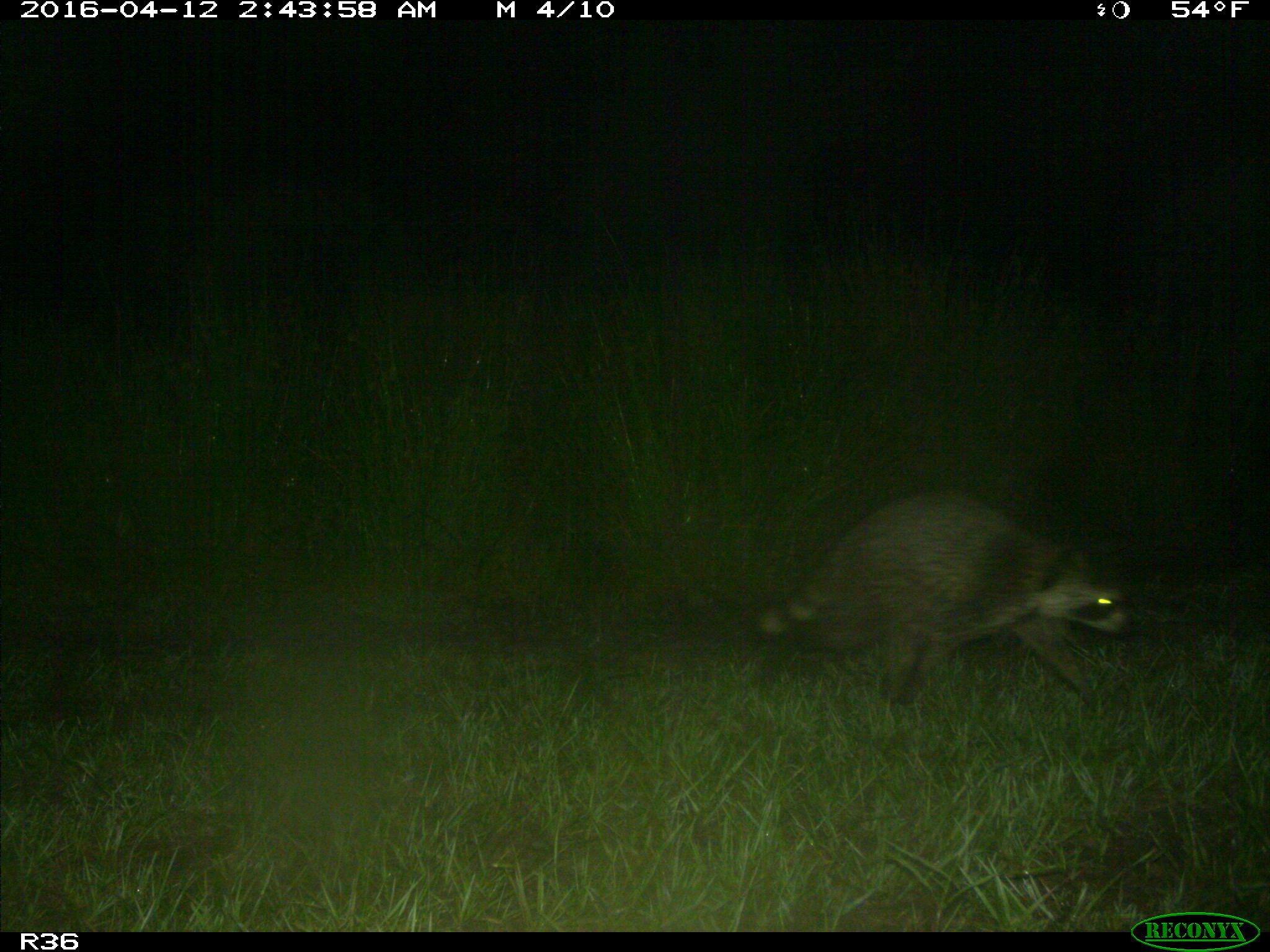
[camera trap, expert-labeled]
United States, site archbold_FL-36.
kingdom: Animalia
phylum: Chordata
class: Mammalia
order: Carnivora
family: Procyonidae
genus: Procyon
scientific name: Procyon lotor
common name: common raccoon